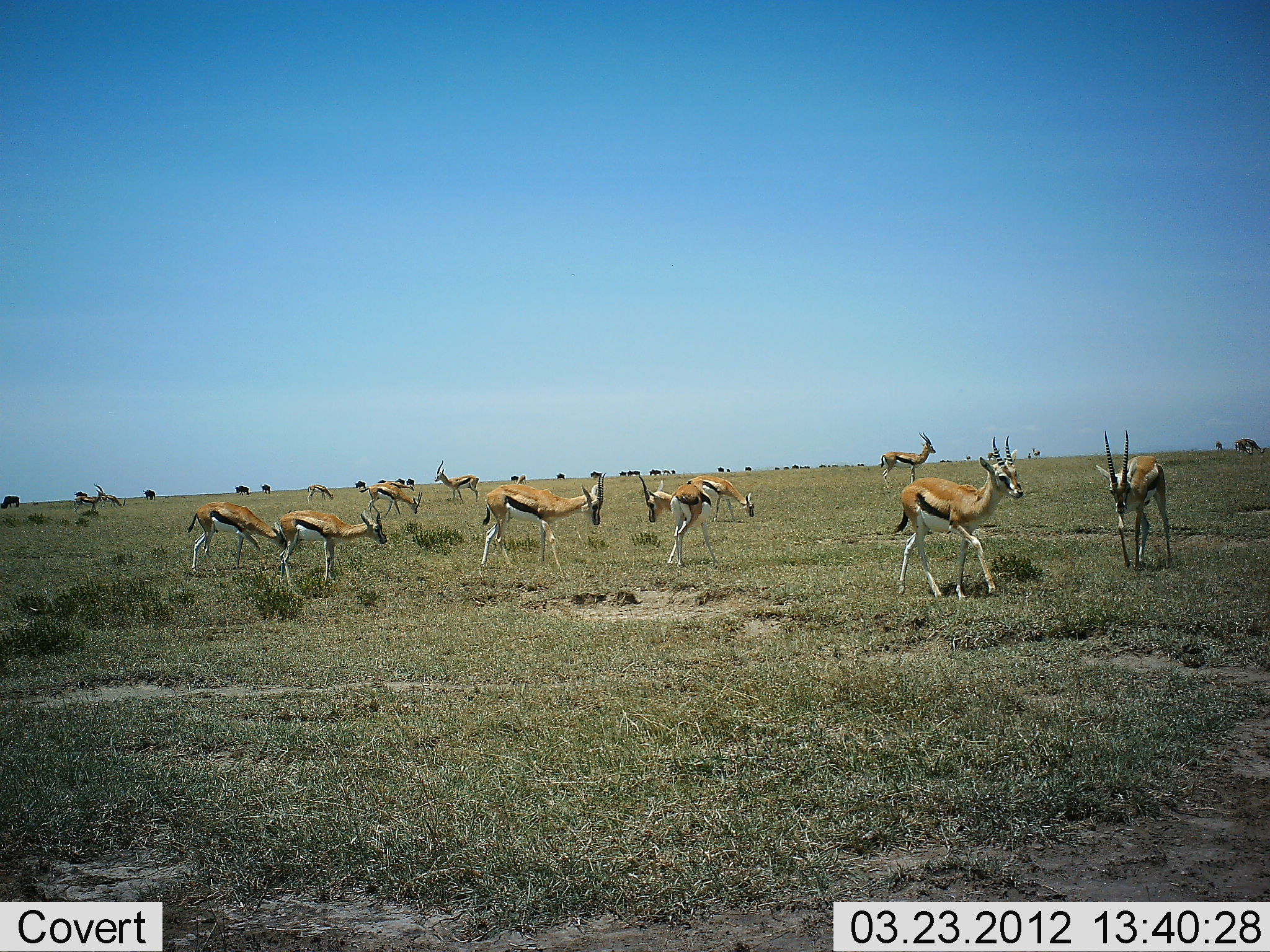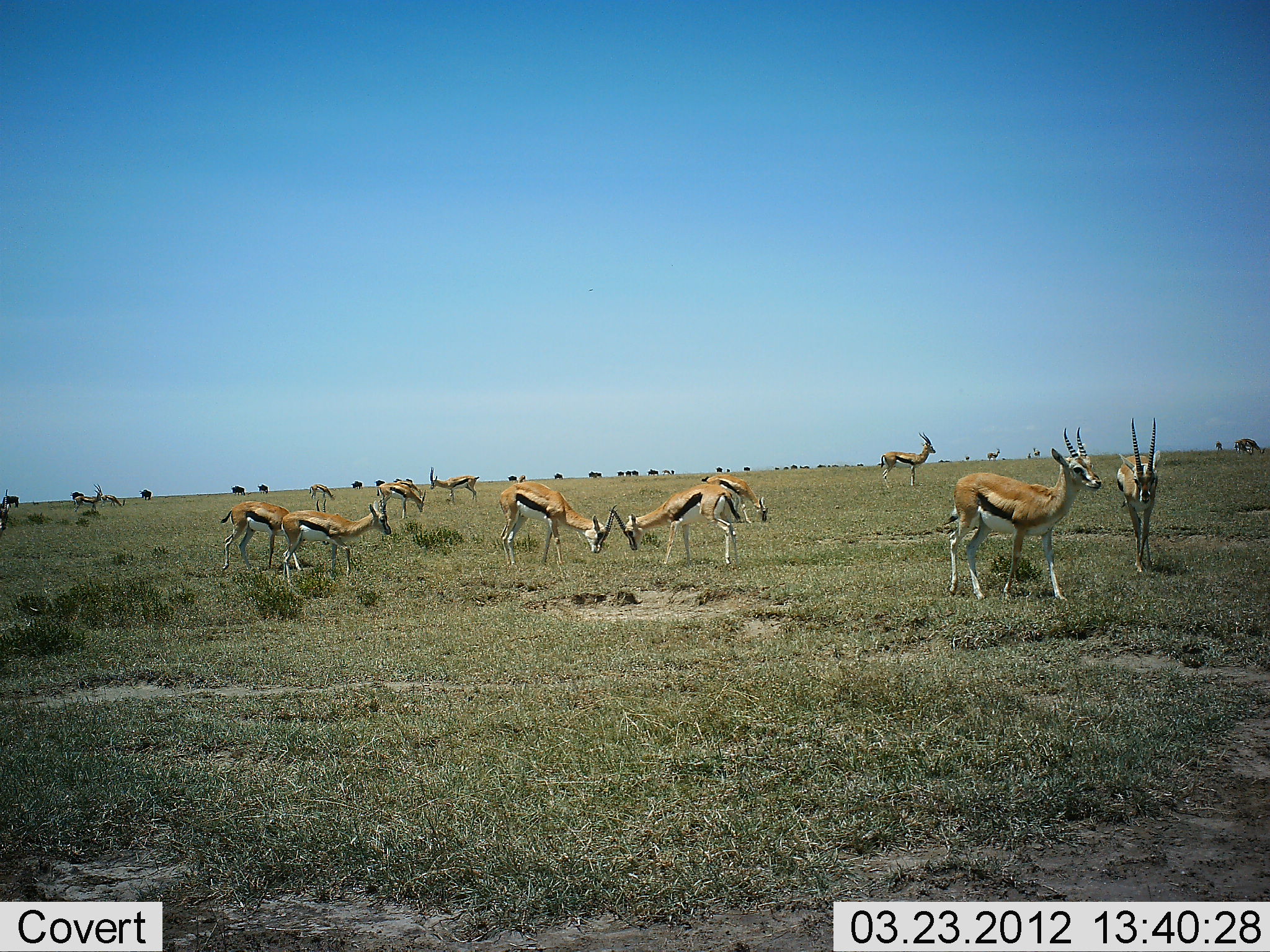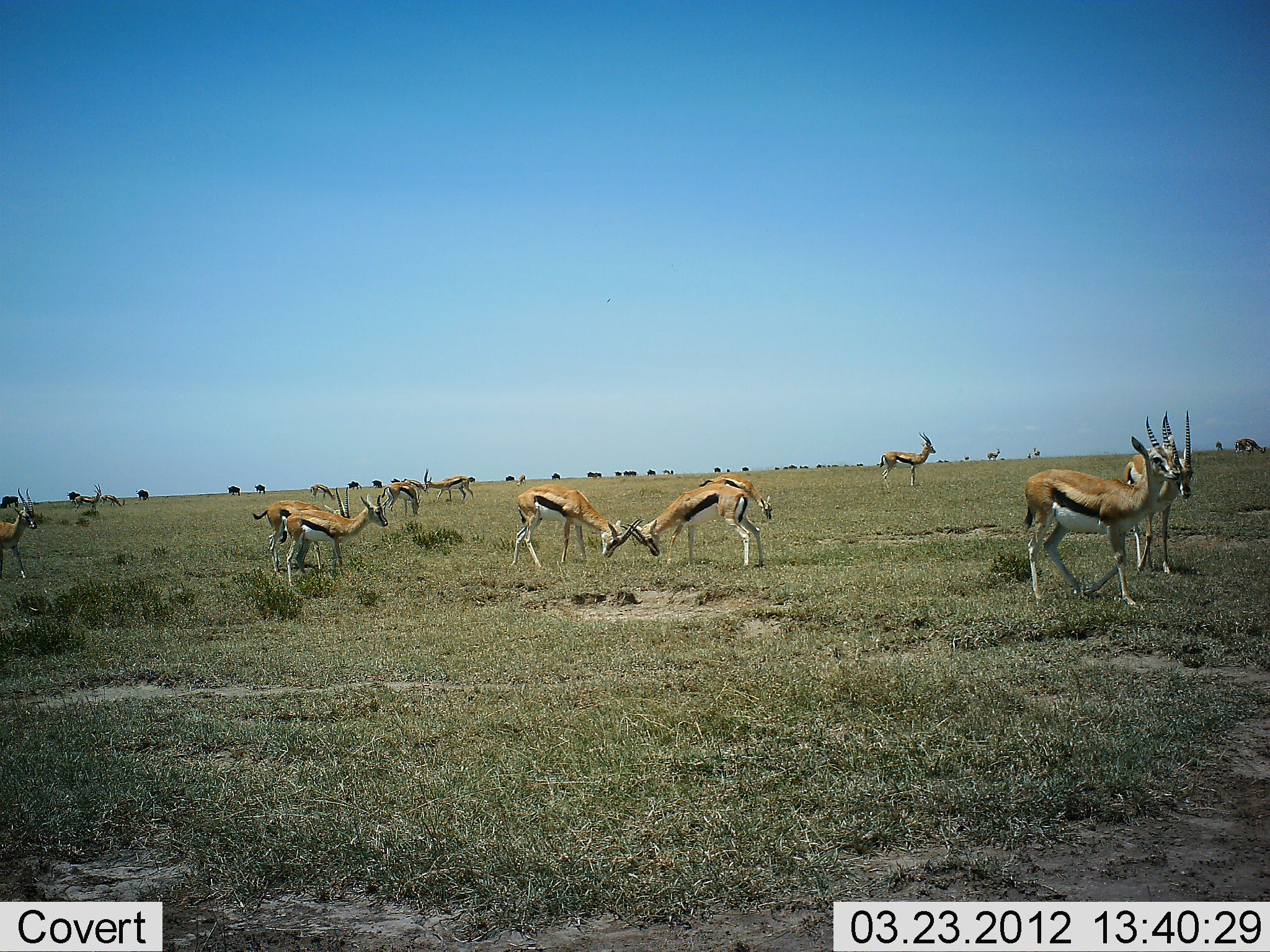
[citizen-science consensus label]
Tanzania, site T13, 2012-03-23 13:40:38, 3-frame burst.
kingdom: Animalia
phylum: Chordata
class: Mammalia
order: Artiodactyla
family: Bovidae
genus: Eudorcas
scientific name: Eudorcas thomsonii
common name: thomson's gazelle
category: gazellethomsons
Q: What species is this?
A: Gazellethomsons (thomson's gazelle) (Eudorcas thomsonii).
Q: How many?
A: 11-50.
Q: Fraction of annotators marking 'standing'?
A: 69%.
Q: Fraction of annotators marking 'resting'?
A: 0%.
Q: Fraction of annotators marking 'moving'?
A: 56%.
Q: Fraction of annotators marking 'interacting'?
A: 50%.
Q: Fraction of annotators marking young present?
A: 0%.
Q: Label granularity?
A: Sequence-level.